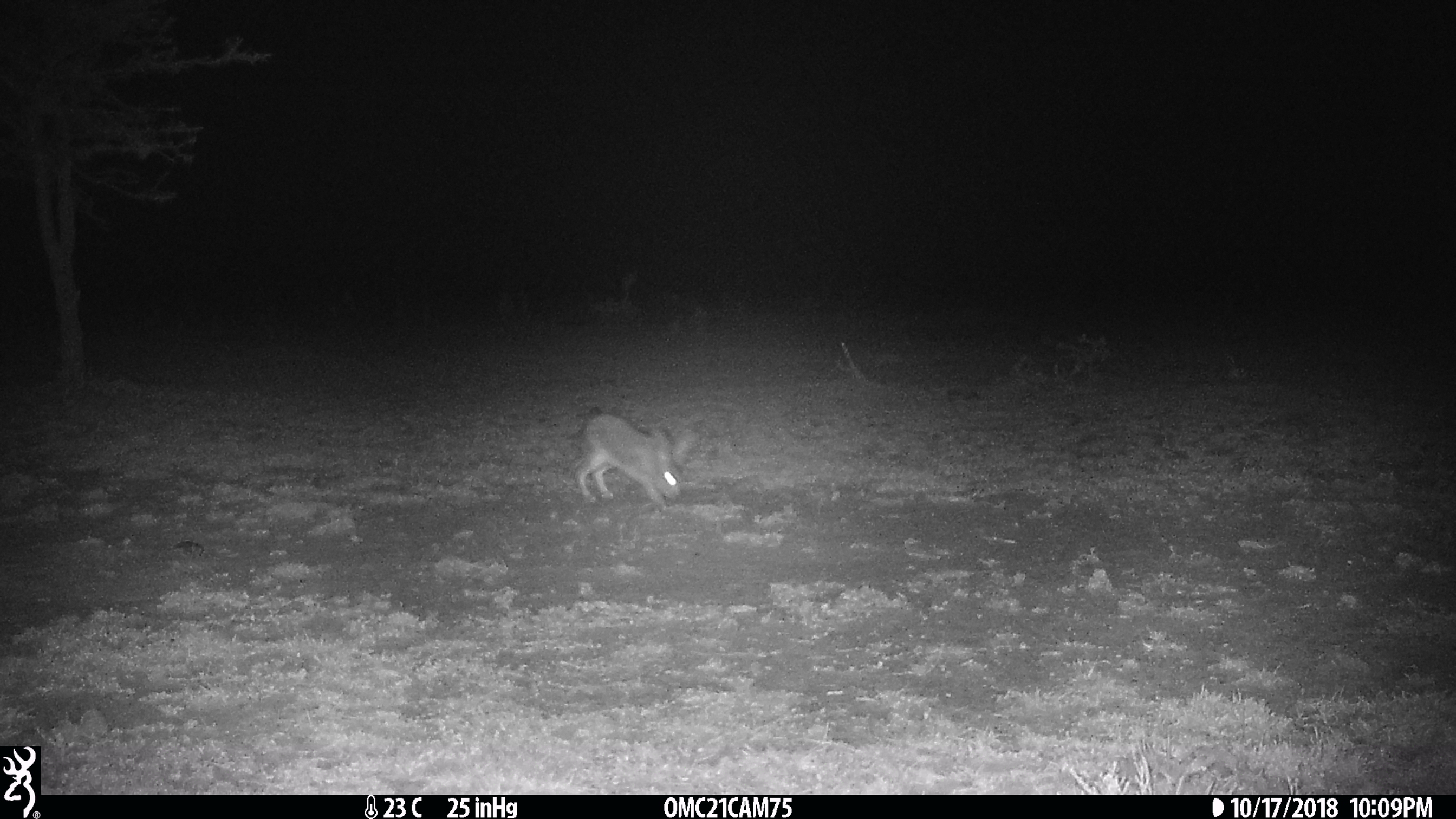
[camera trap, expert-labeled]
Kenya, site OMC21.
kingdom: Animalia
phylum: Chordata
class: Mammalia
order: Lagomorpha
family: Leporidae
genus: Lepus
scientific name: Lepus capensis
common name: cape hare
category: hare